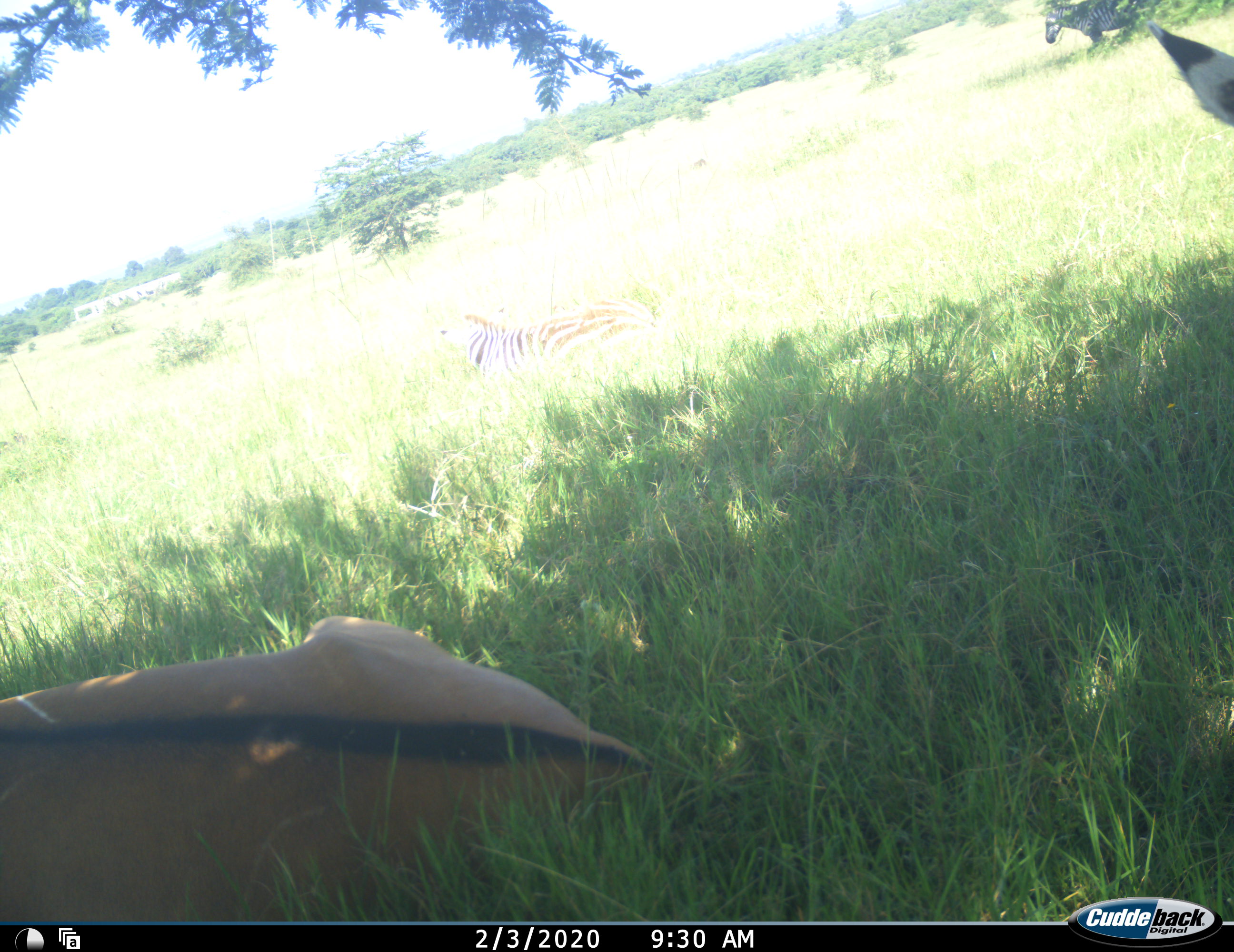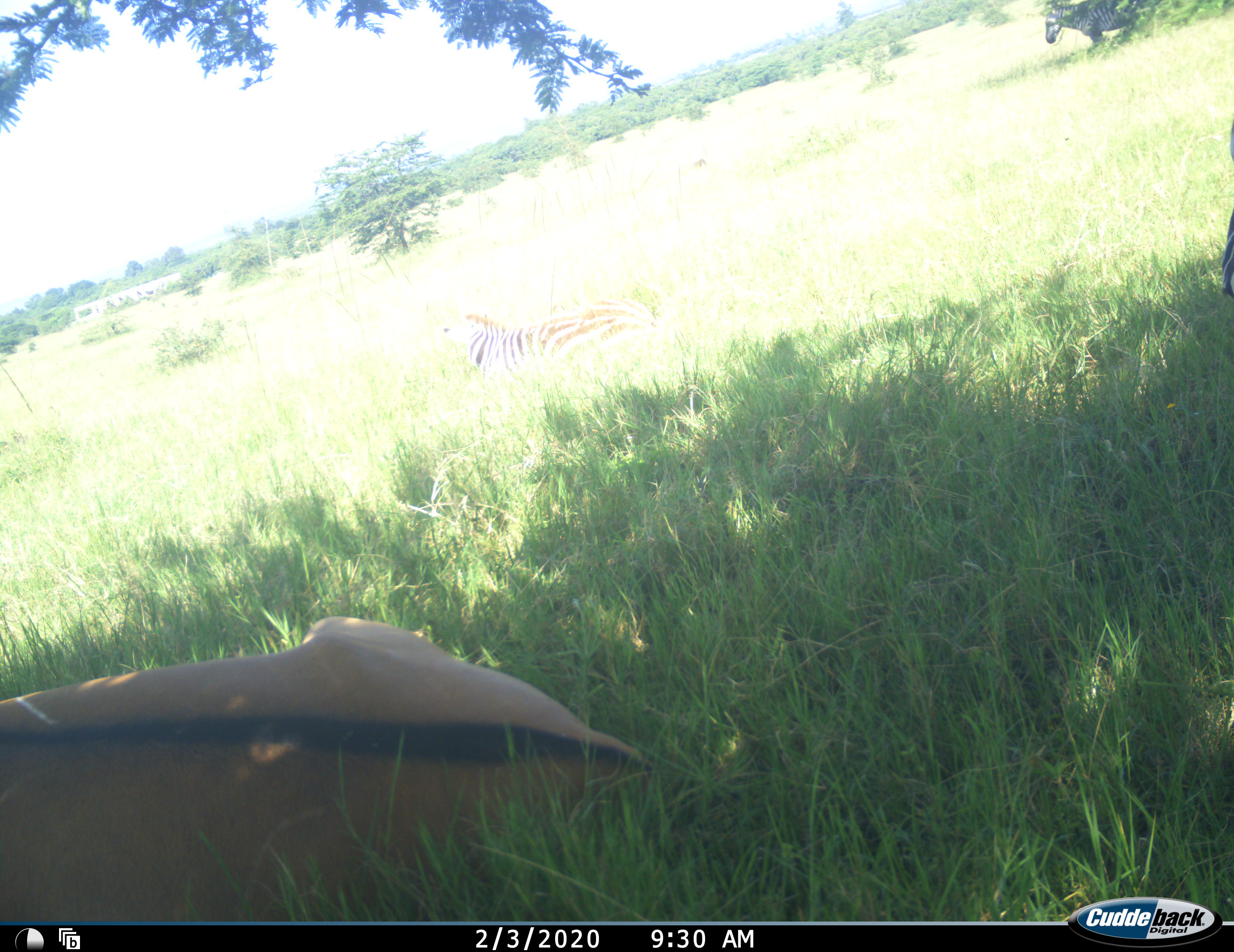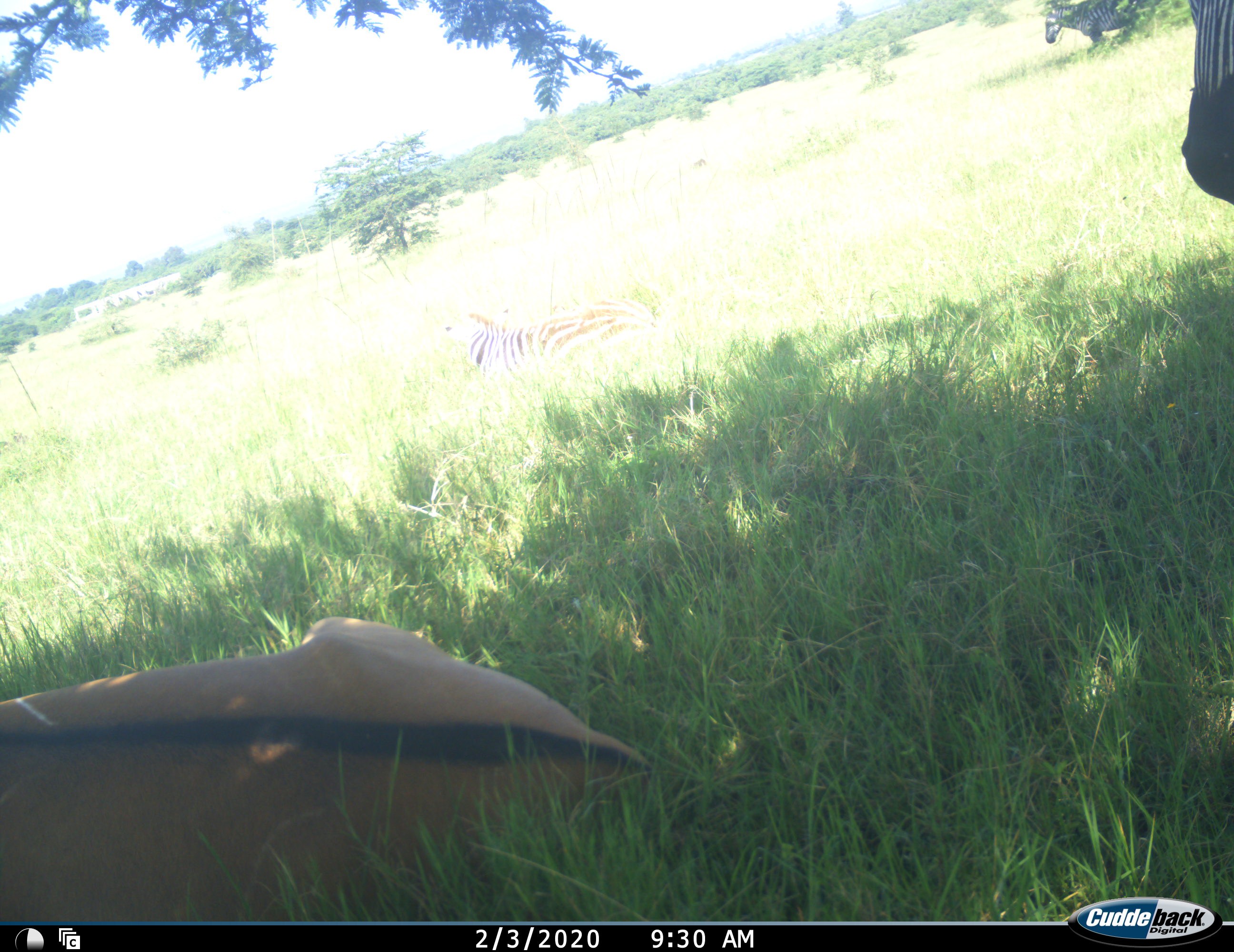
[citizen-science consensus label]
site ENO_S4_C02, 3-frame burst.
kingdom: Animalia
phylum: Chordata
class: Mammalia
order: Perissodactyla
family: Equidae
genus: Equus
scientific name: Equus quagga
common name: plains zebra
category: zebraplains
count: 3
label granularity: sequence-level